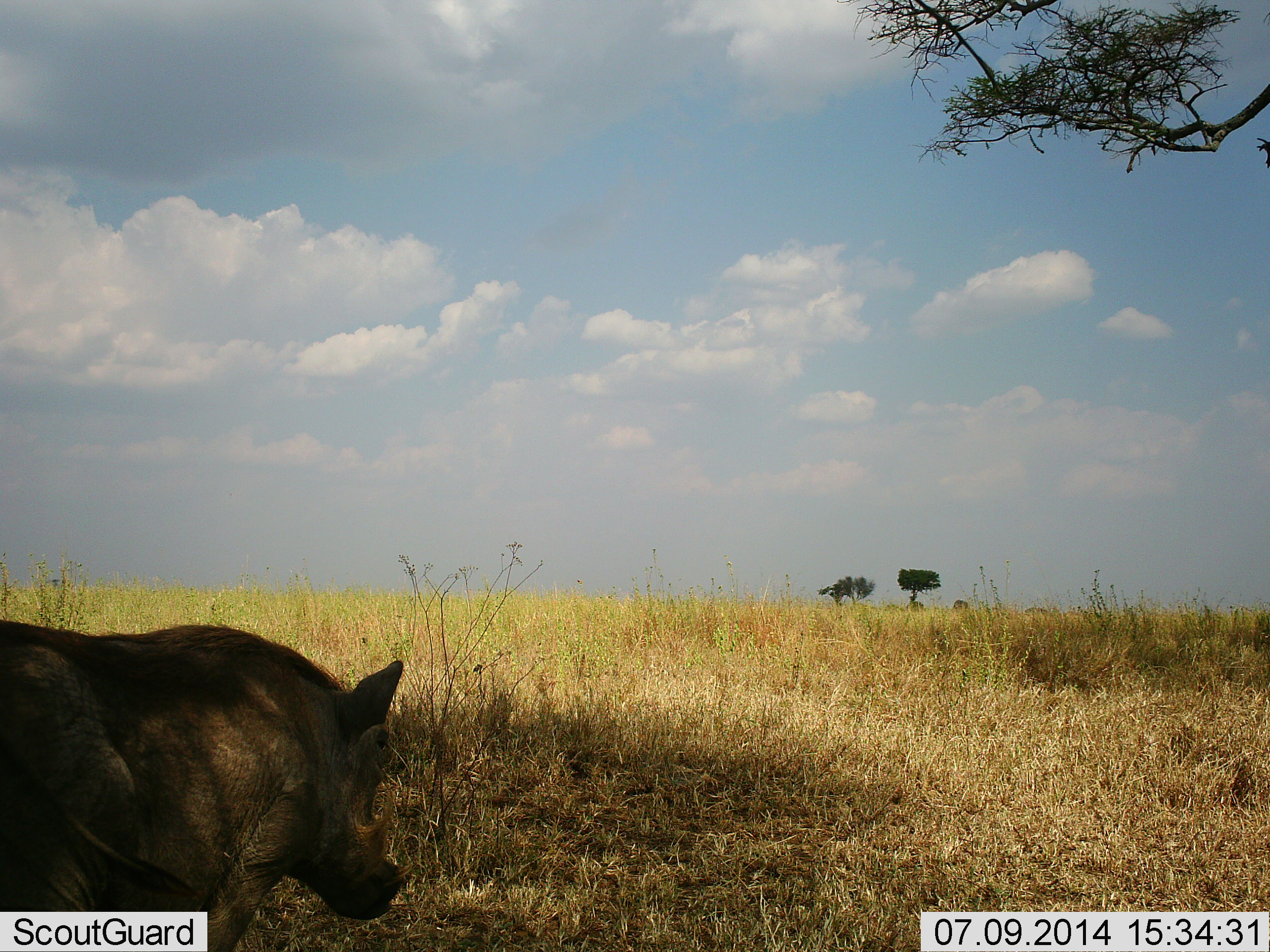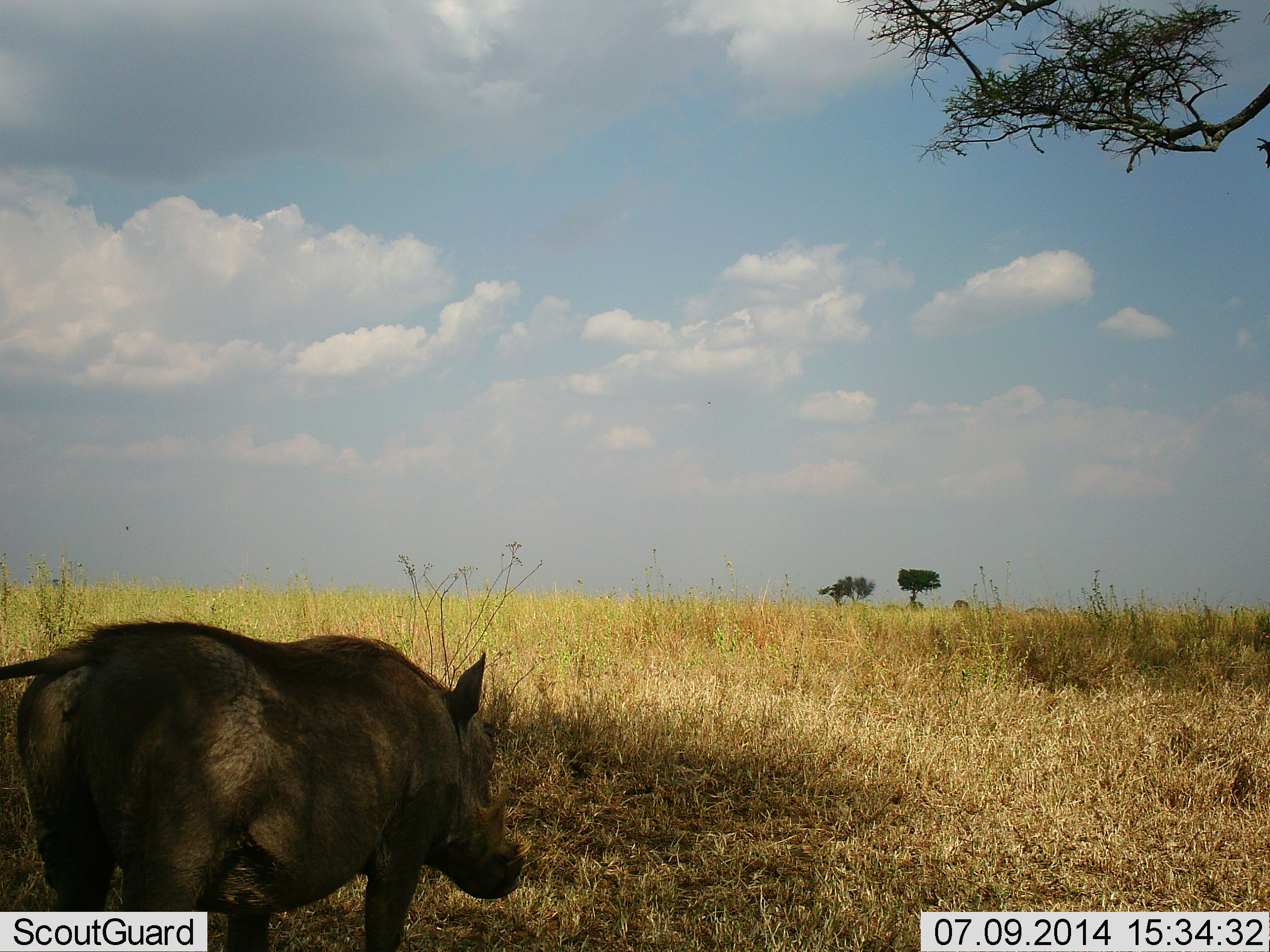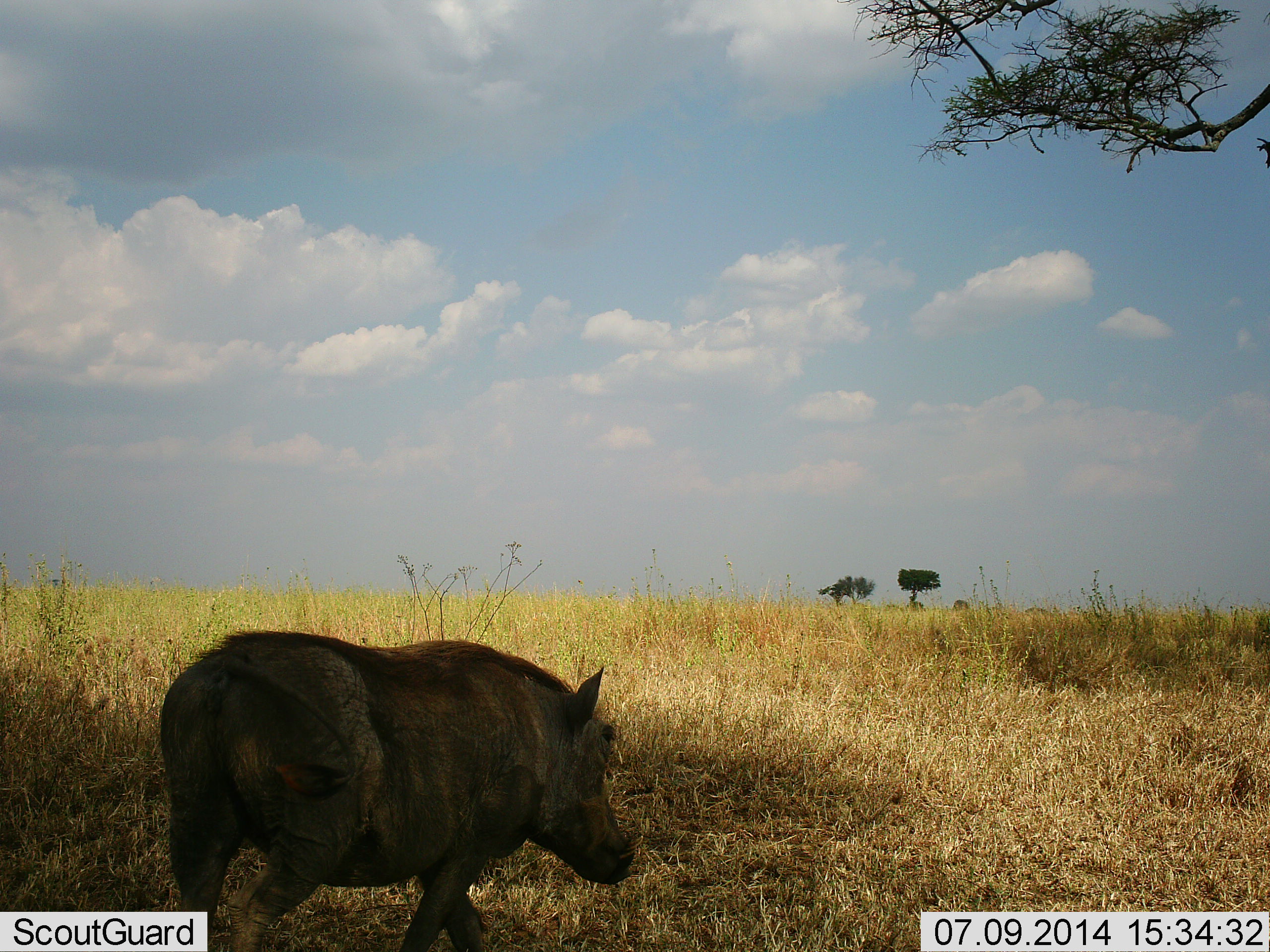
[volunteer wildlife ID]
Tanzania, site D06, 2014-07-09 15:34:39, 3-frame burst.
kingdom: Animalia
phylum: Chordata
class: Mammalia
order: Artiodactyla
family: Suidae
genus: Phacochoerus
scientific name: Phacochoerus africanus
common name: warthog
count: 1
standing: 0%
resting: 0%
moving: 100%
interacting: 0%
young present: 0%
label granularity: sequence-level